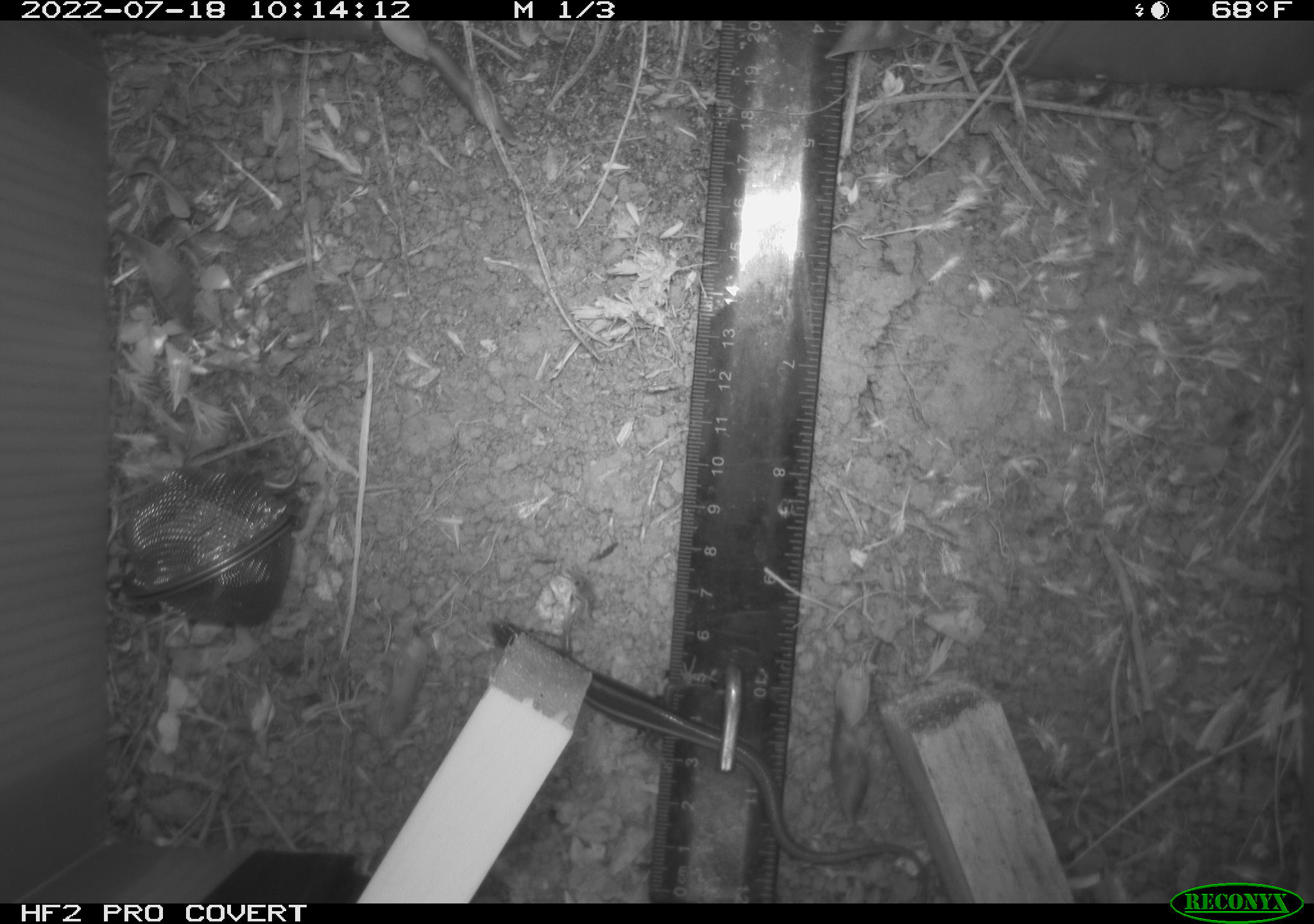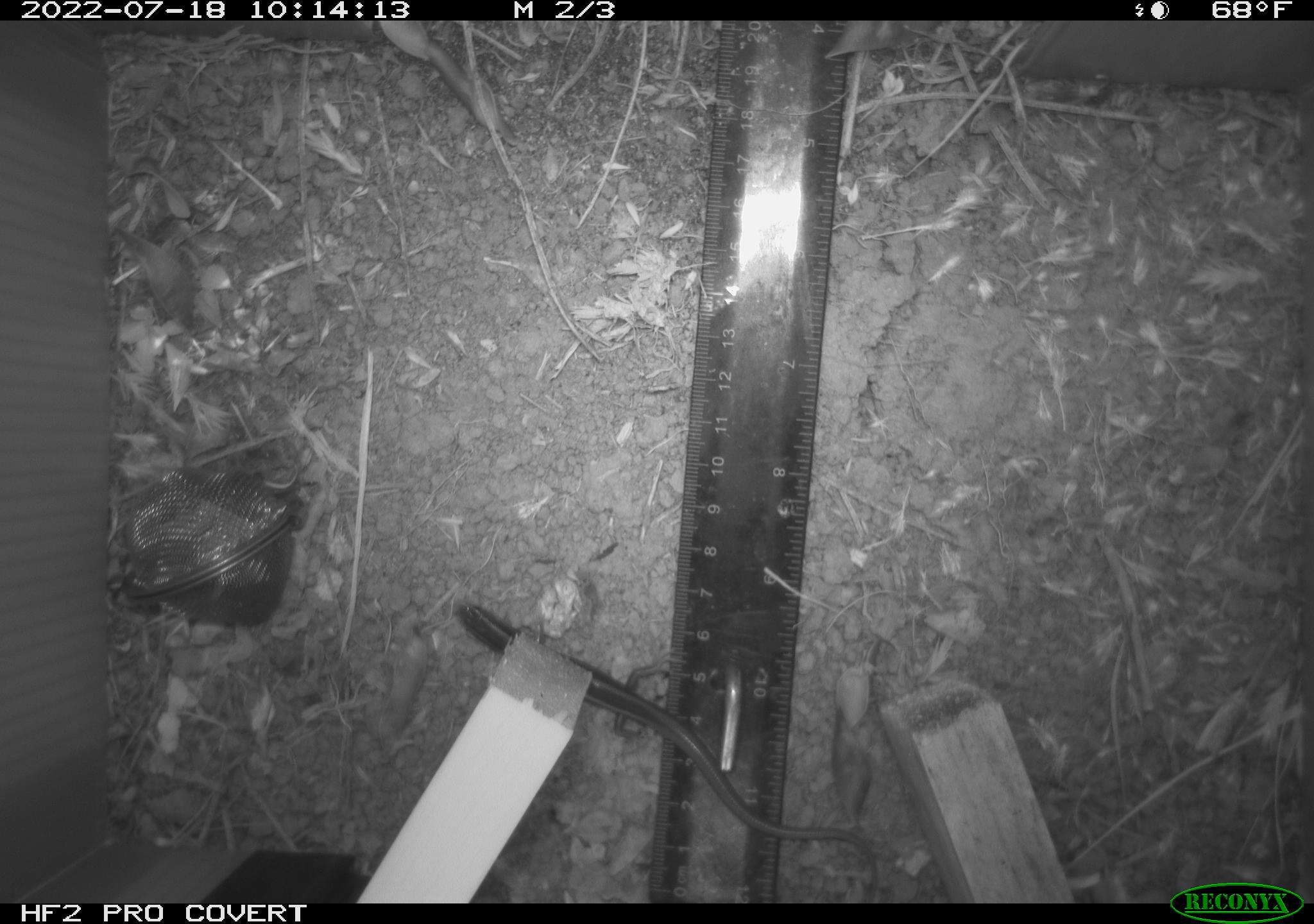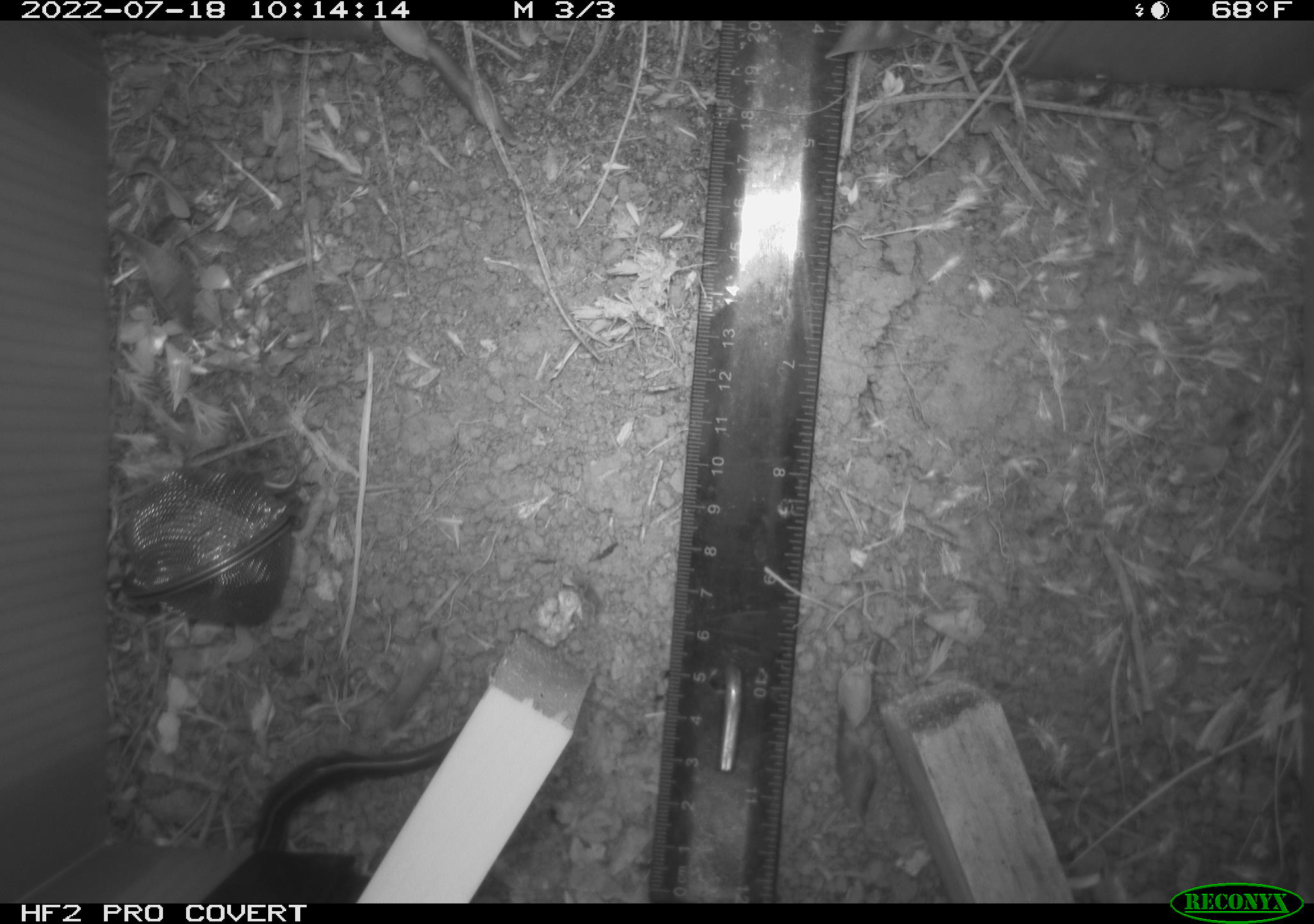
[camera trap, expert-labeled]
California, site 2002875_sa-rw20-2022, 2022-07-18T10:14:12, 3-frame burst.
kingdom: Animalia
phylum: Chordata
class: Reptilia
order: Squamata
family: Scincidae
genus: Plestiodon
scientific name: Plestiodon skiltonianus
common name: western skink